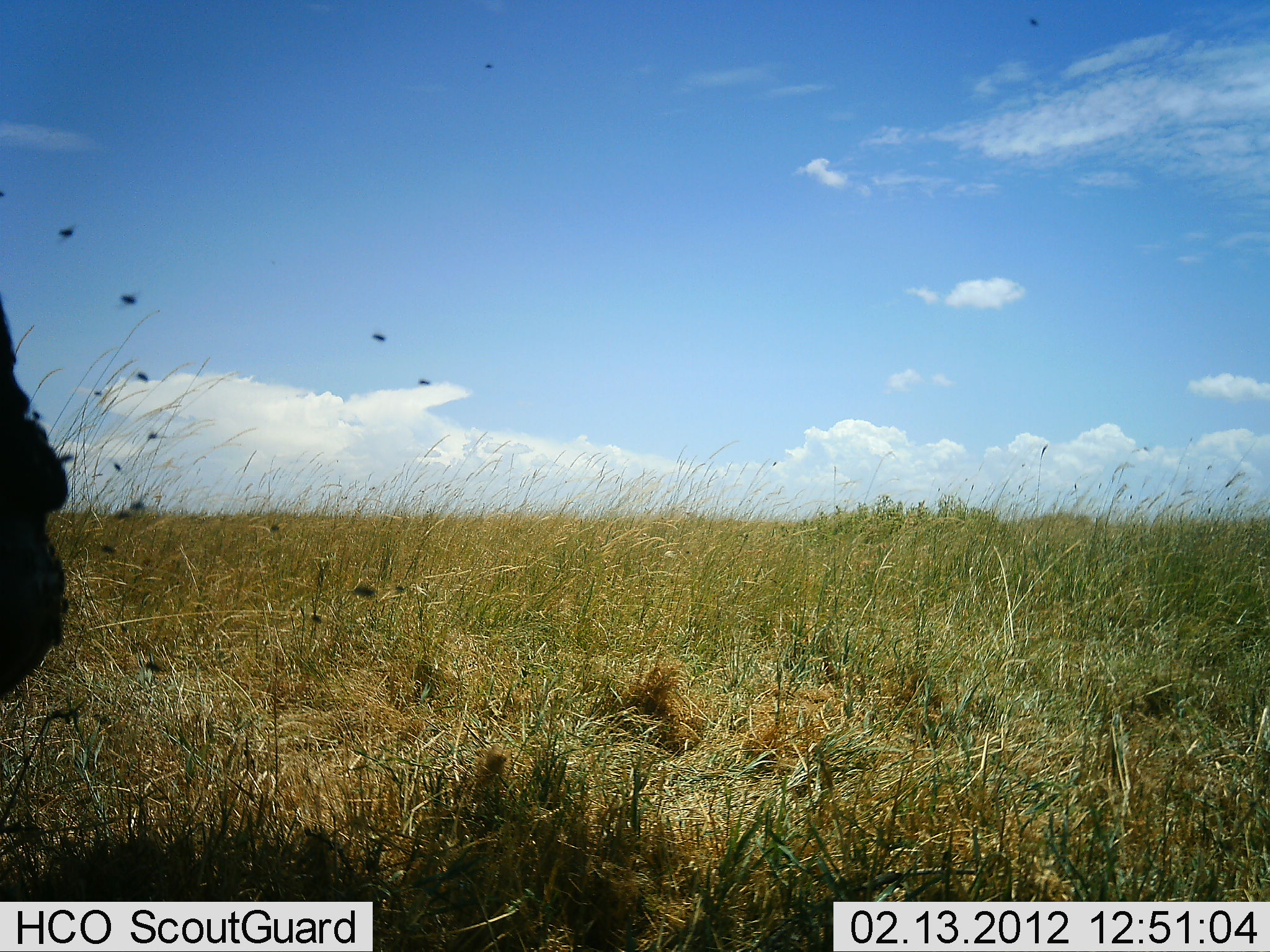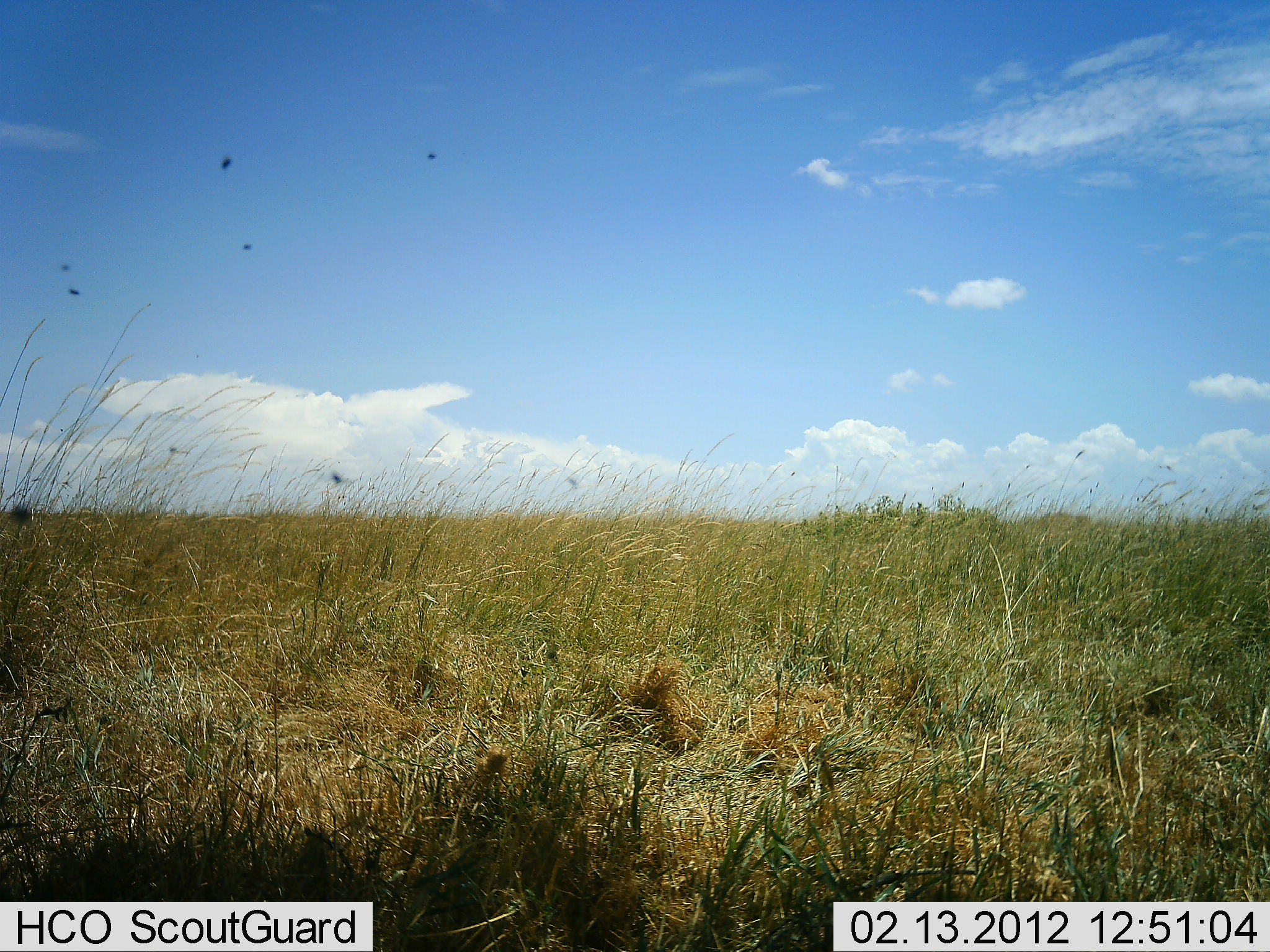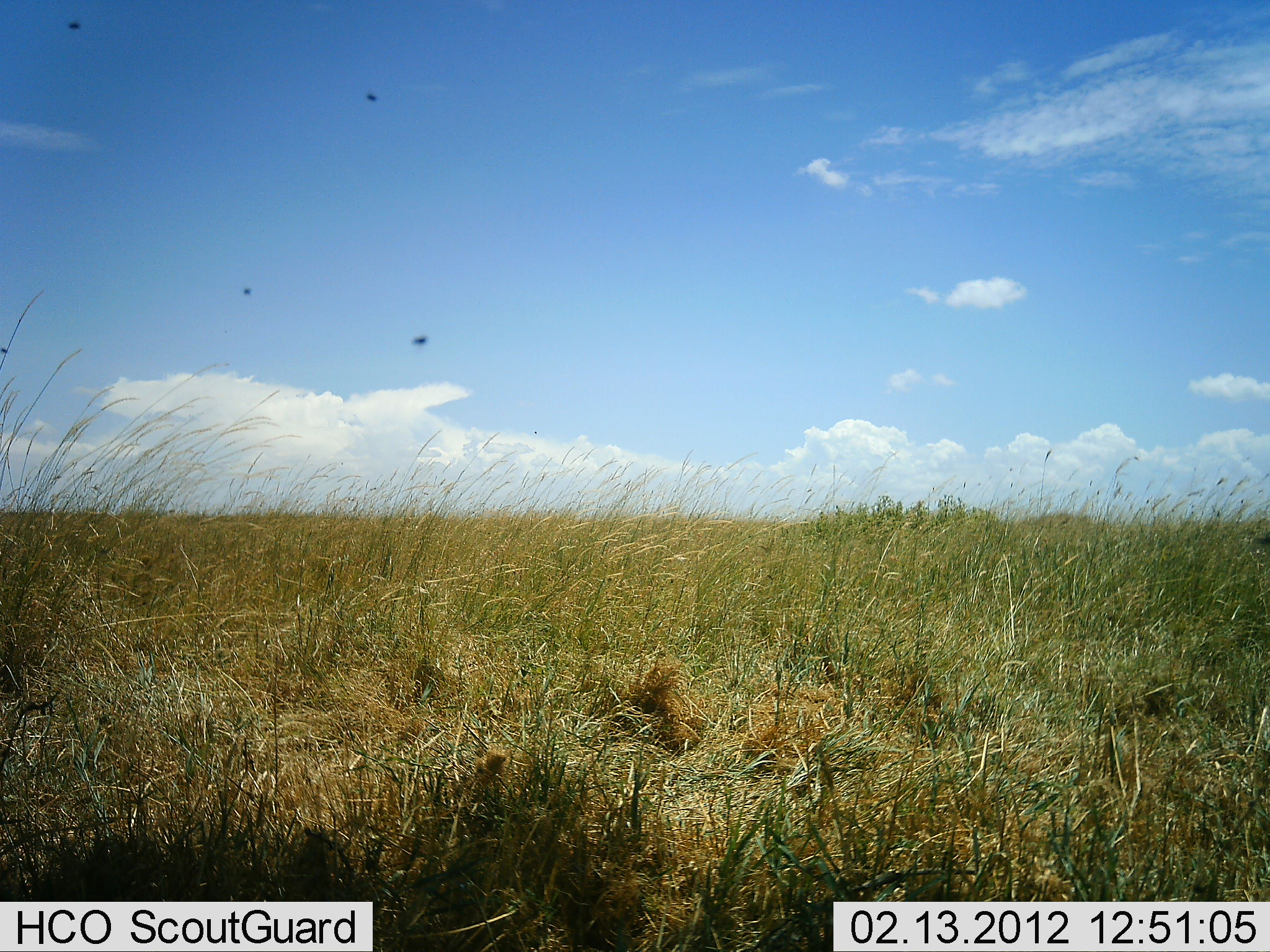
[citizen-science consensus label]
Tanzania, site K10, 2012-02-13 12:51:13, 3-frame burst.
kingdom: Animalia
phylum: Chordata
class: Mammalia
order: Artiodactyla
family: Bovidae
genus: Syncerus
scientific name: Syncerus caffer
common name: cape buffalo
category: buffalo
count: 1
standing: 43%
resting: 21%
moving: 36%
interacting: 0%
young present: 0%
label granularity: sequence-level